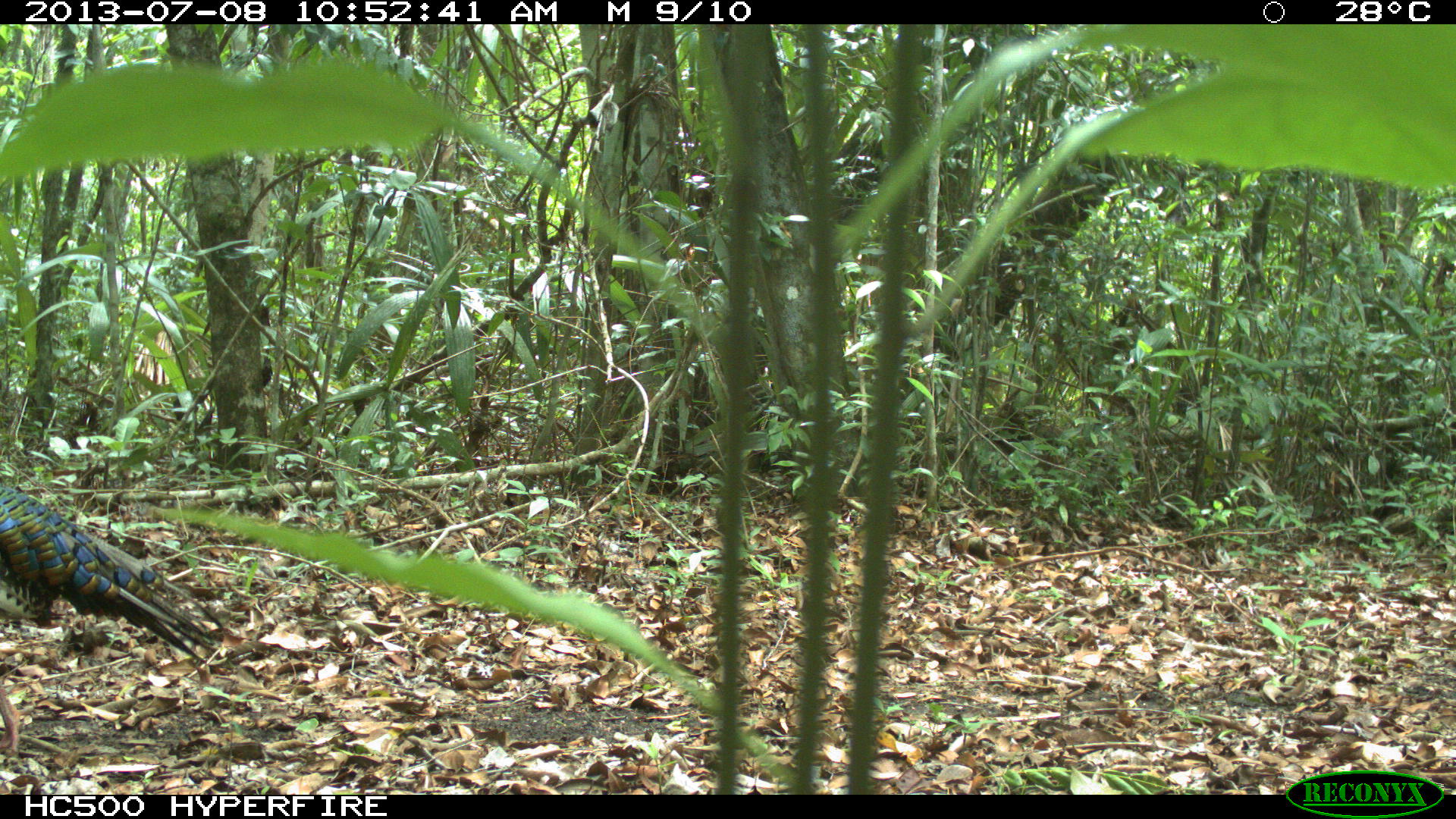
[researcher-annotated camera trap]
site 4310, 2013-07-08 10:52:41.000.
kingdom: Animalia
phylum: Chordata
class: Aves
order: Galliformes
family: Phasianidae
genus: Meleagris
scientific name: Meleagris ocellata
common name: ocellated turkey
Meleagris ocellata (ocellated turkey), count 1, sex male.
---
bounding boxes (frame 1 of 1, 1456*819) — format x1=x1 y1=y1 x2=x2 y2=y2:
meleagris ocellata: x1=0 y1=476 x2=229 y2=756